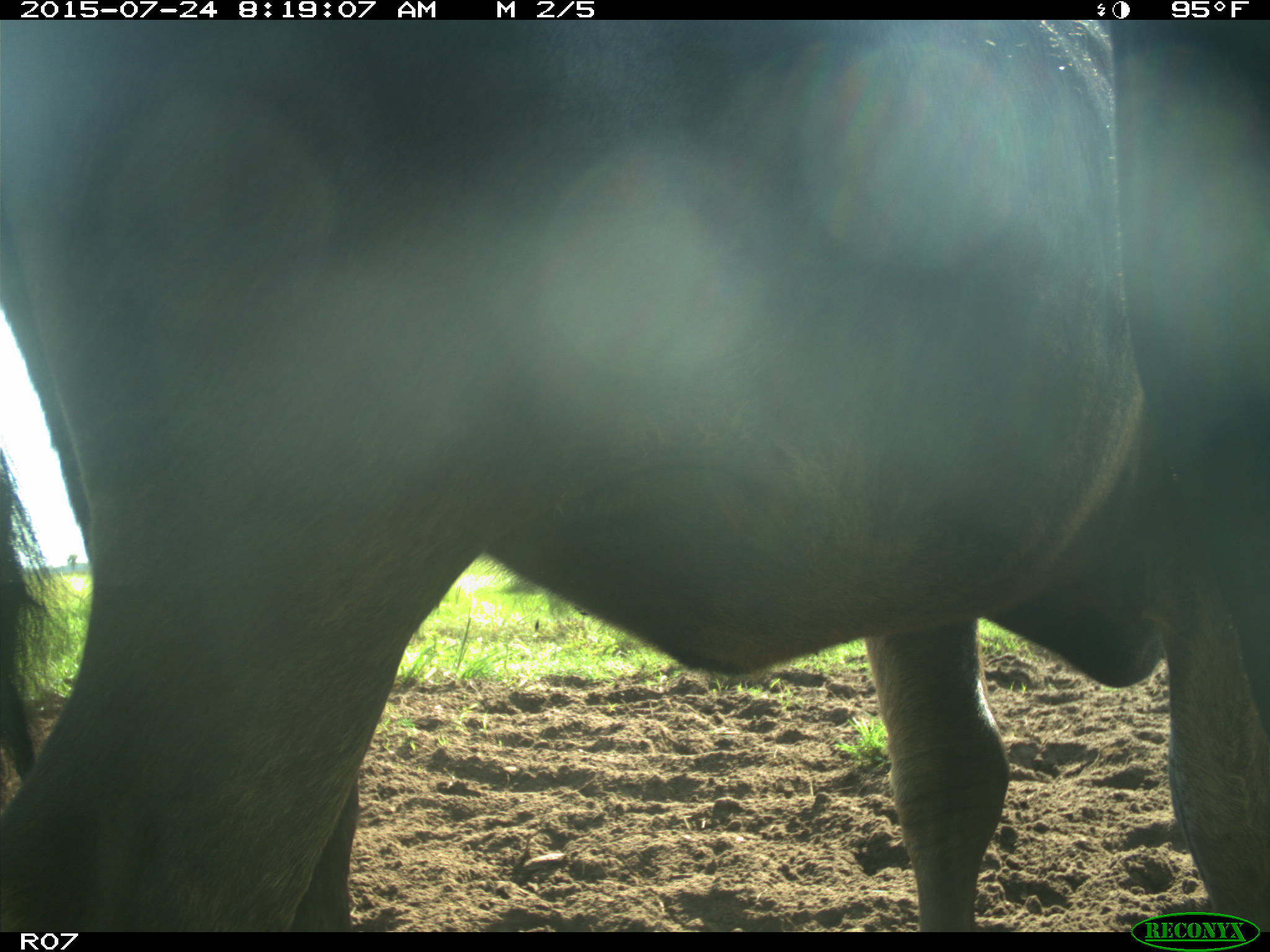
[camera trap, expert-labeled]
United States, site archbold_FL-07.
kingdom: Animalia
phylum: Chordata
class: Mammalia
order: Artiodactyla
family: Bovidae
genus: Bos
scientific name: Bos taurus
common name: domestic cow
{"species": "Bos taurus (domestic cow)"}